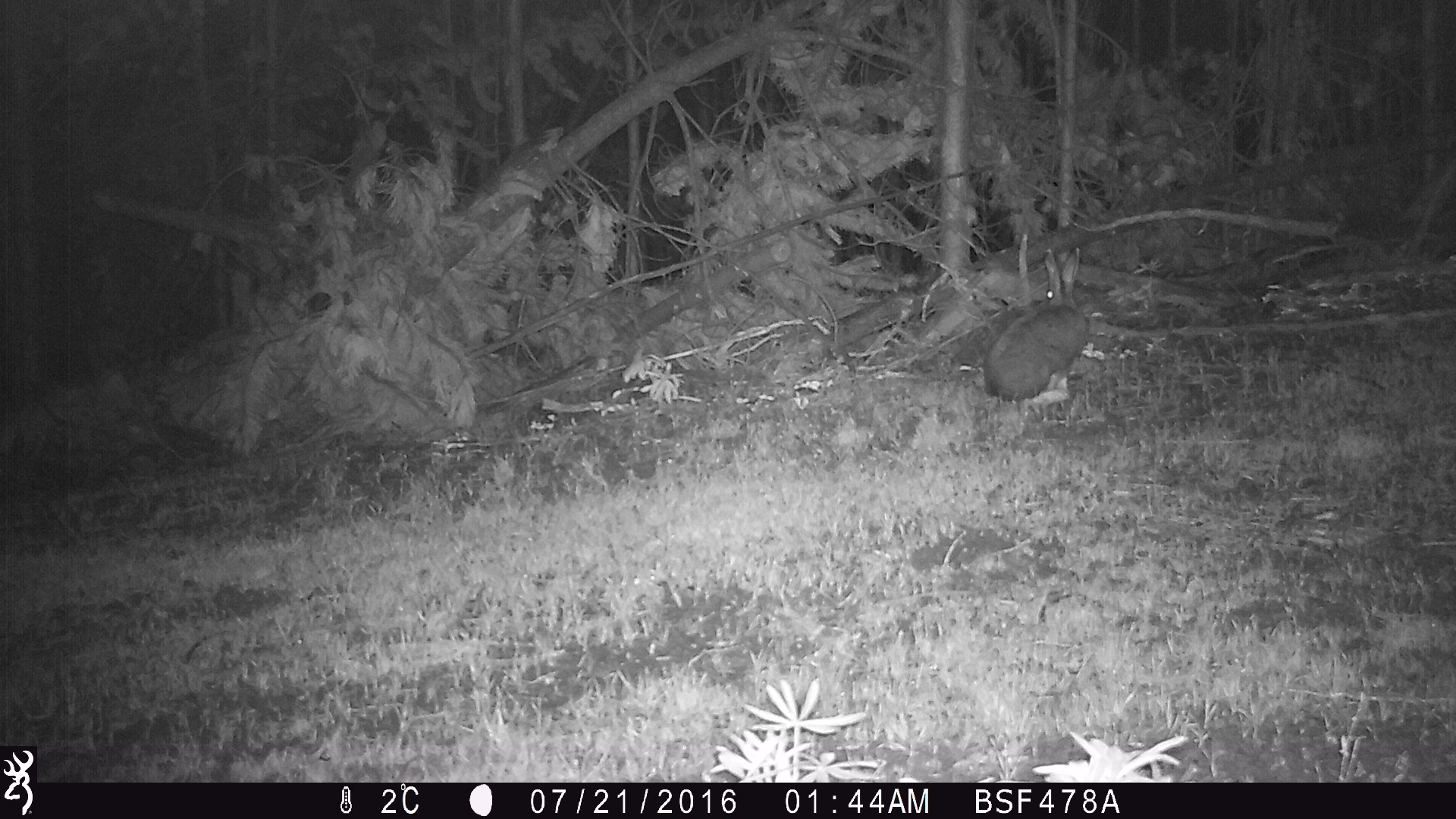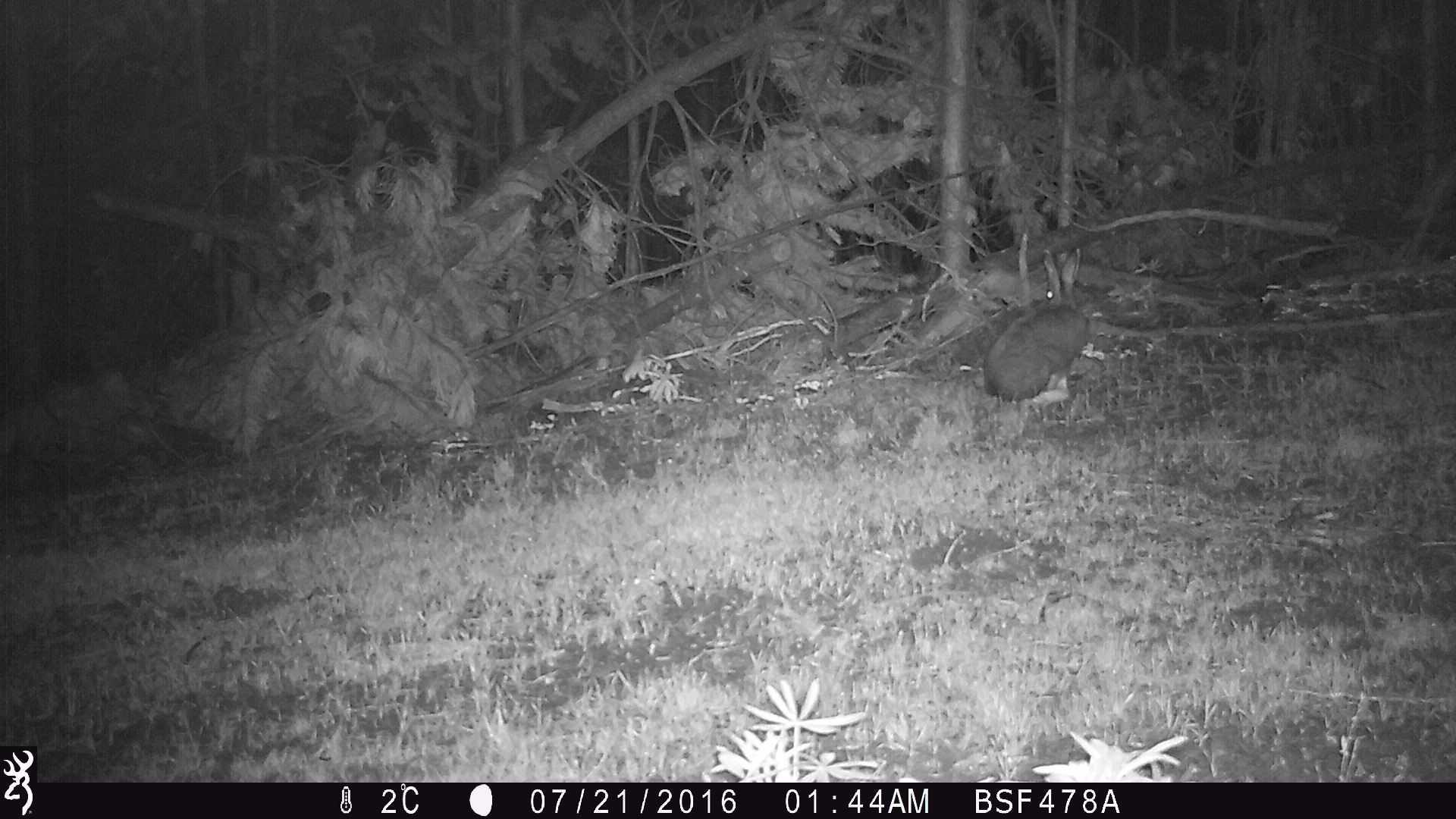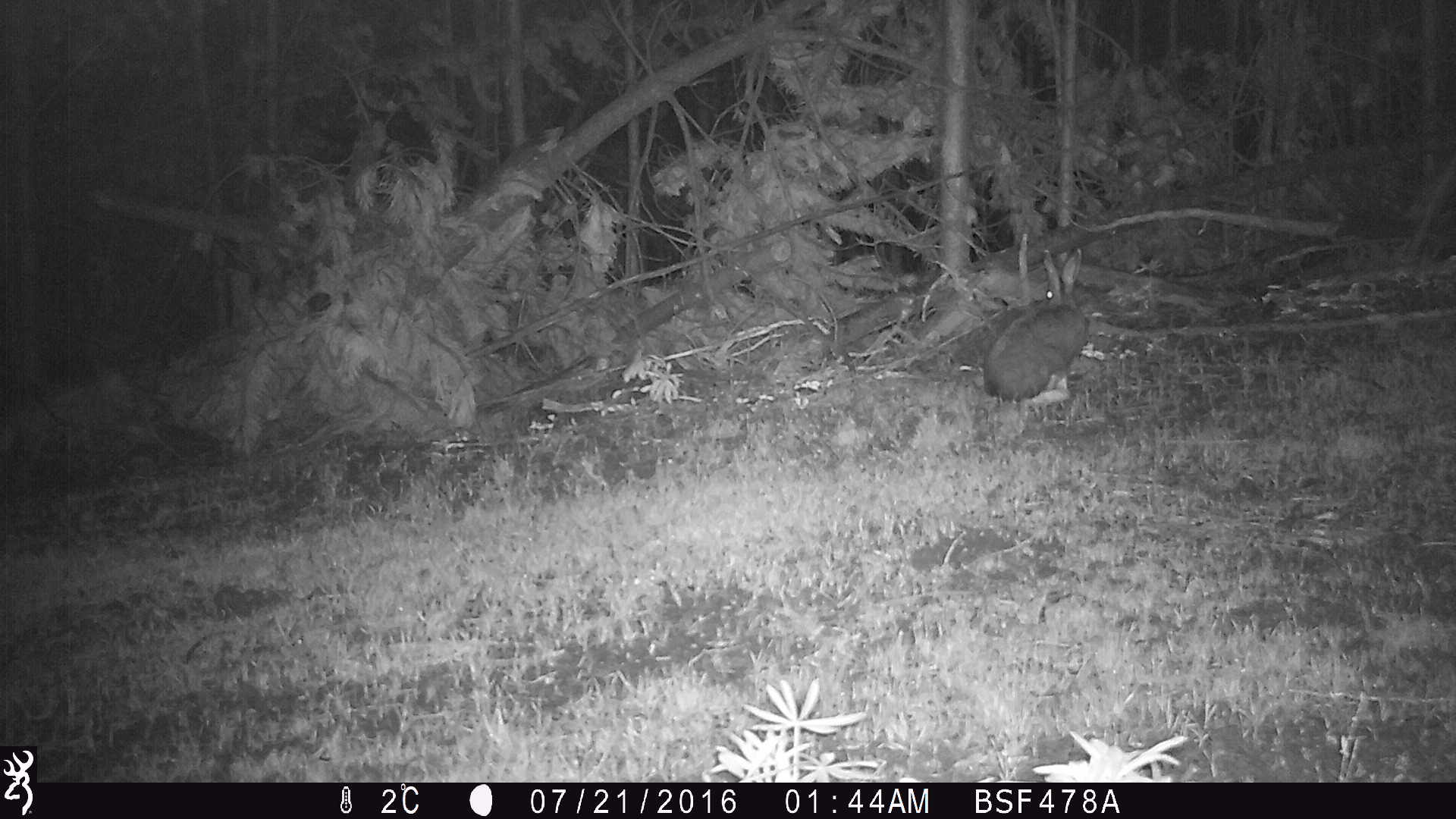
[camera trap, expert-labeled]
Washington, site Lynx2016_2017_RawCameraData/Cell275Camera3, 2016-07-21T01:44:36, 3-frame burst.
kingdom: Animalia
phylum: Chordata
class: Mammalia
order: Lagomorpha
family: Leporidae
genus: Lepus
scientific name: Lepus americanus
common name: snowshoe hare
Lepus americanus (snowshoe hare). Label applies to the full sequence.